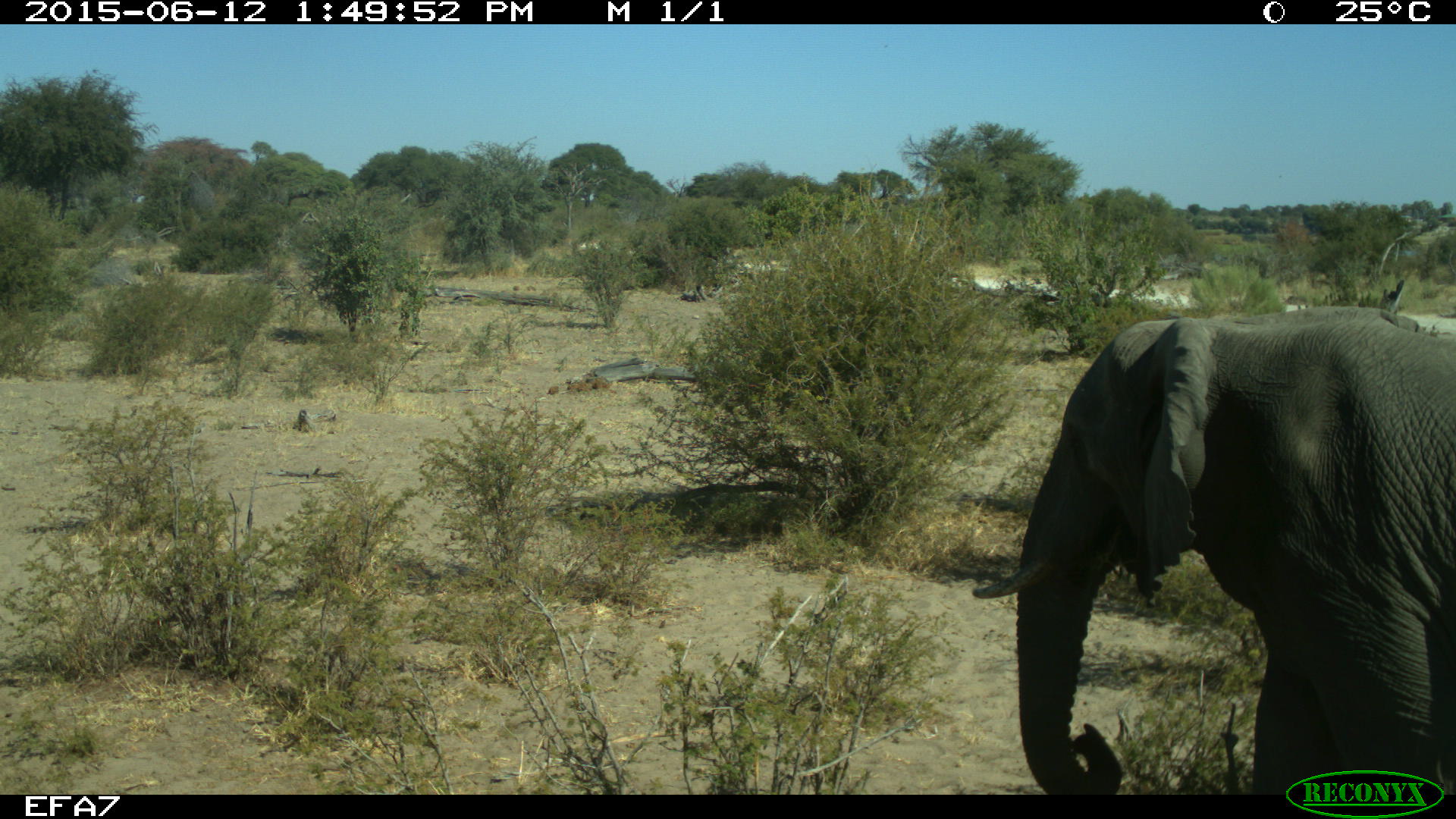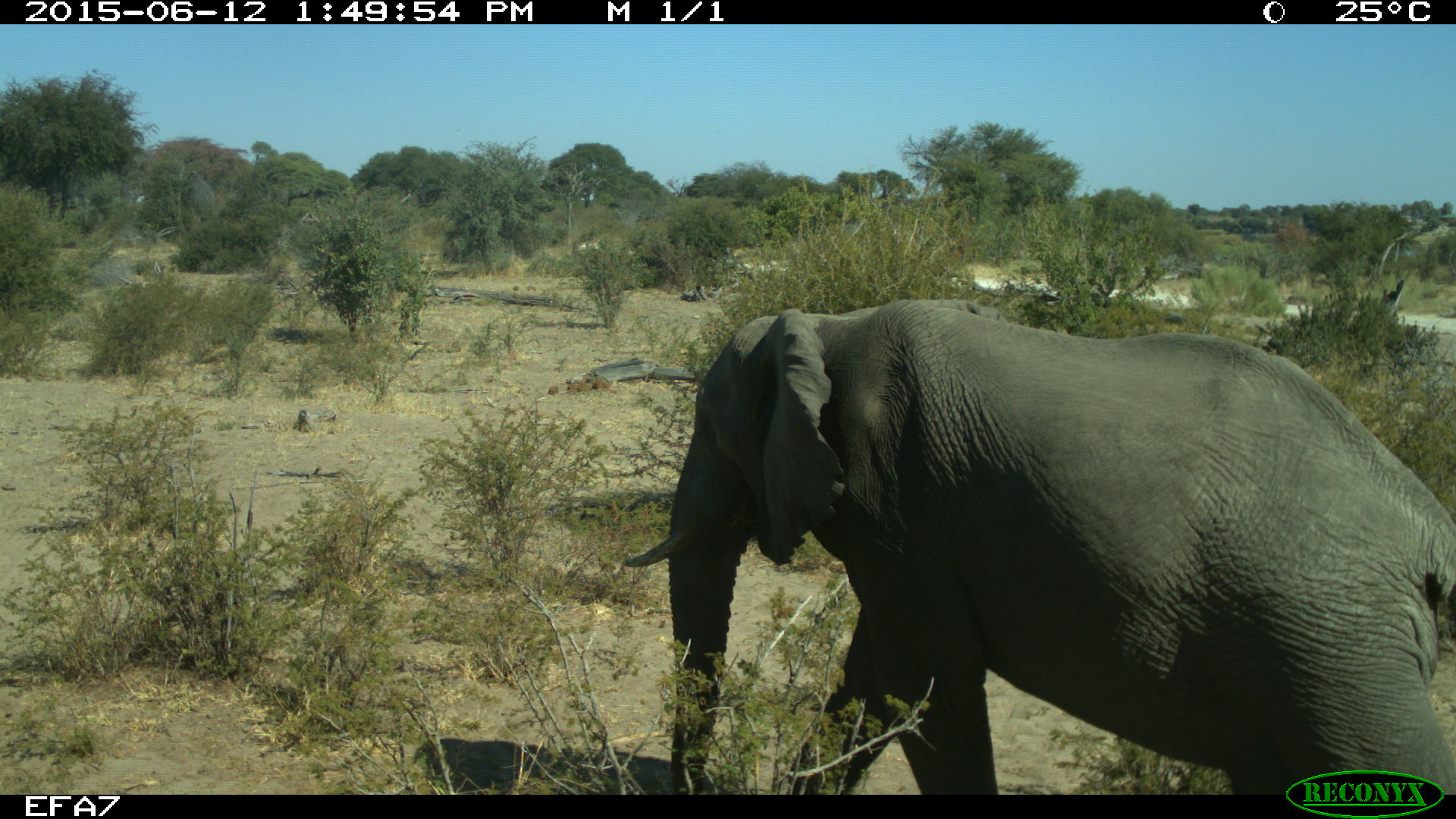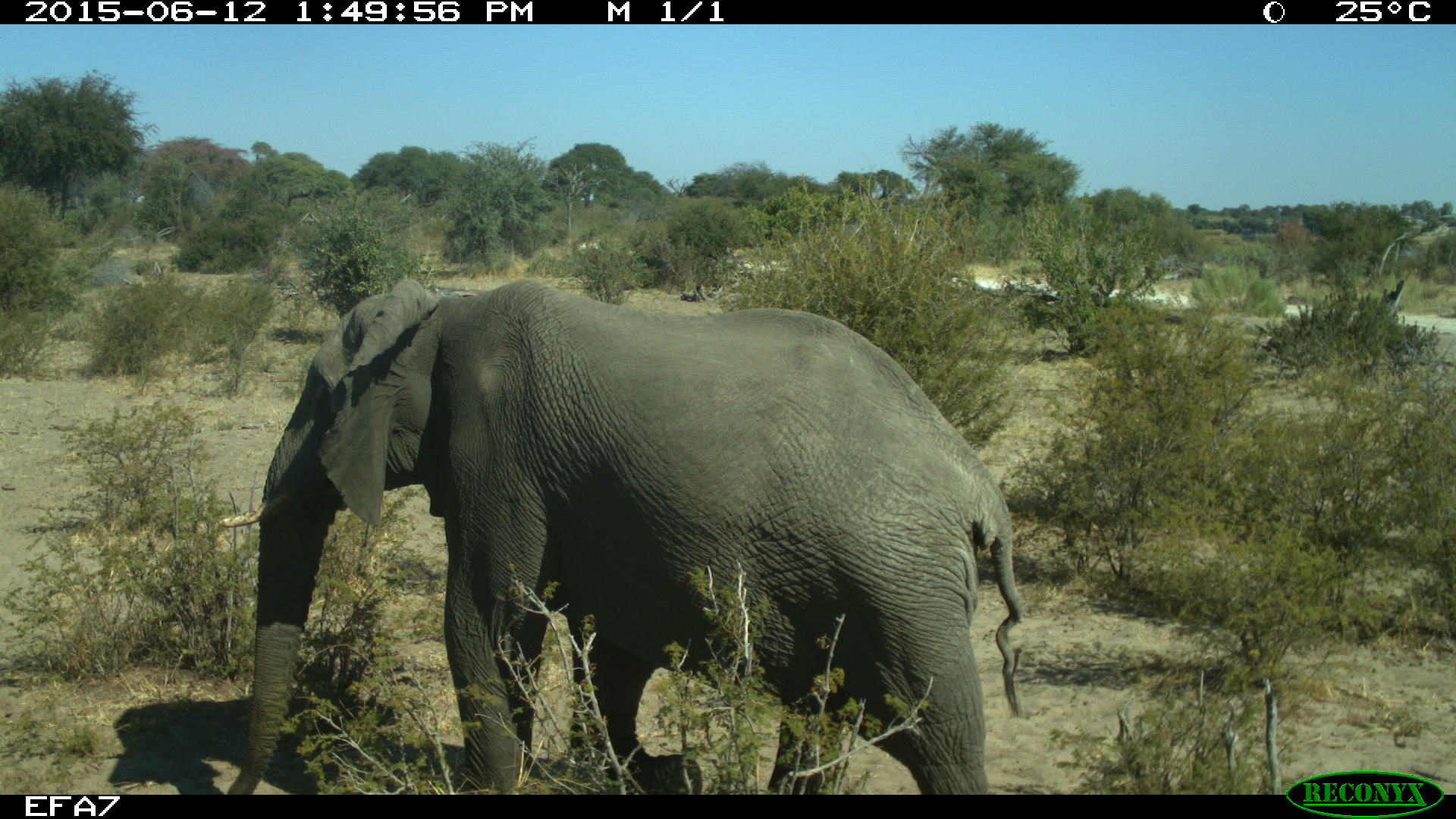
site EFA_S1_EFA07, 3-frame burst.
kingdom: Animalia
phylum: Chordata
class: Mammalia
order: Proboscidea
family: Elephantidae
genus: Loxodonta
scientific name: Loxodonta africana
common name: african bush elephant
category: elephant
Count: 1.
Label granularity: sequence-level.